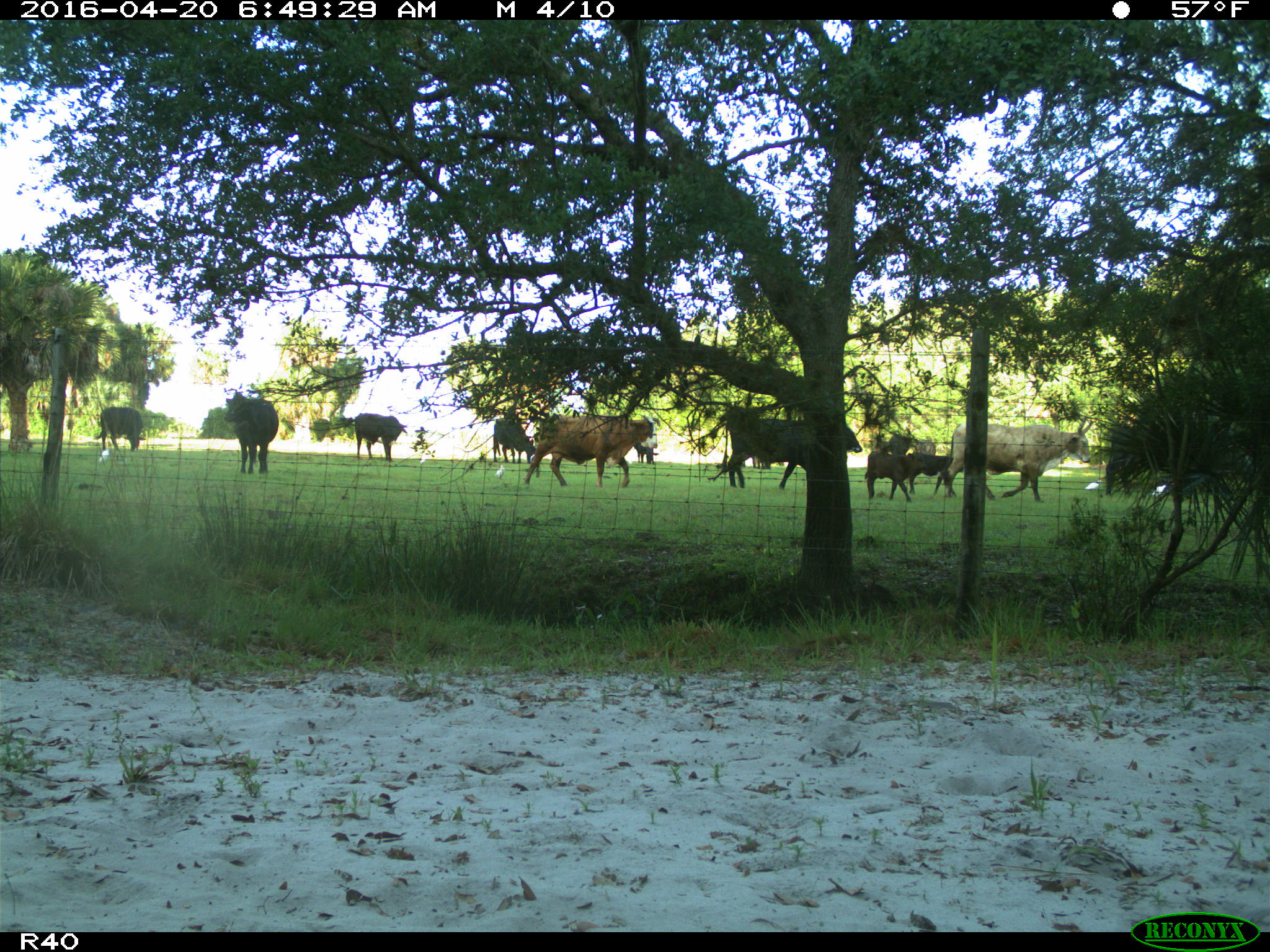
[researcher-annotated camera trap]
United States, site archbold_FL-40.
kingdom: Animalia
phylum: Chordata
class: Mammalia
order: Artiodactyla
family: Bovidae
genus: Bos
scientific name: Bos taurus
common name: domestic cow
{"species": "Bos taurus (domestic cow)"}